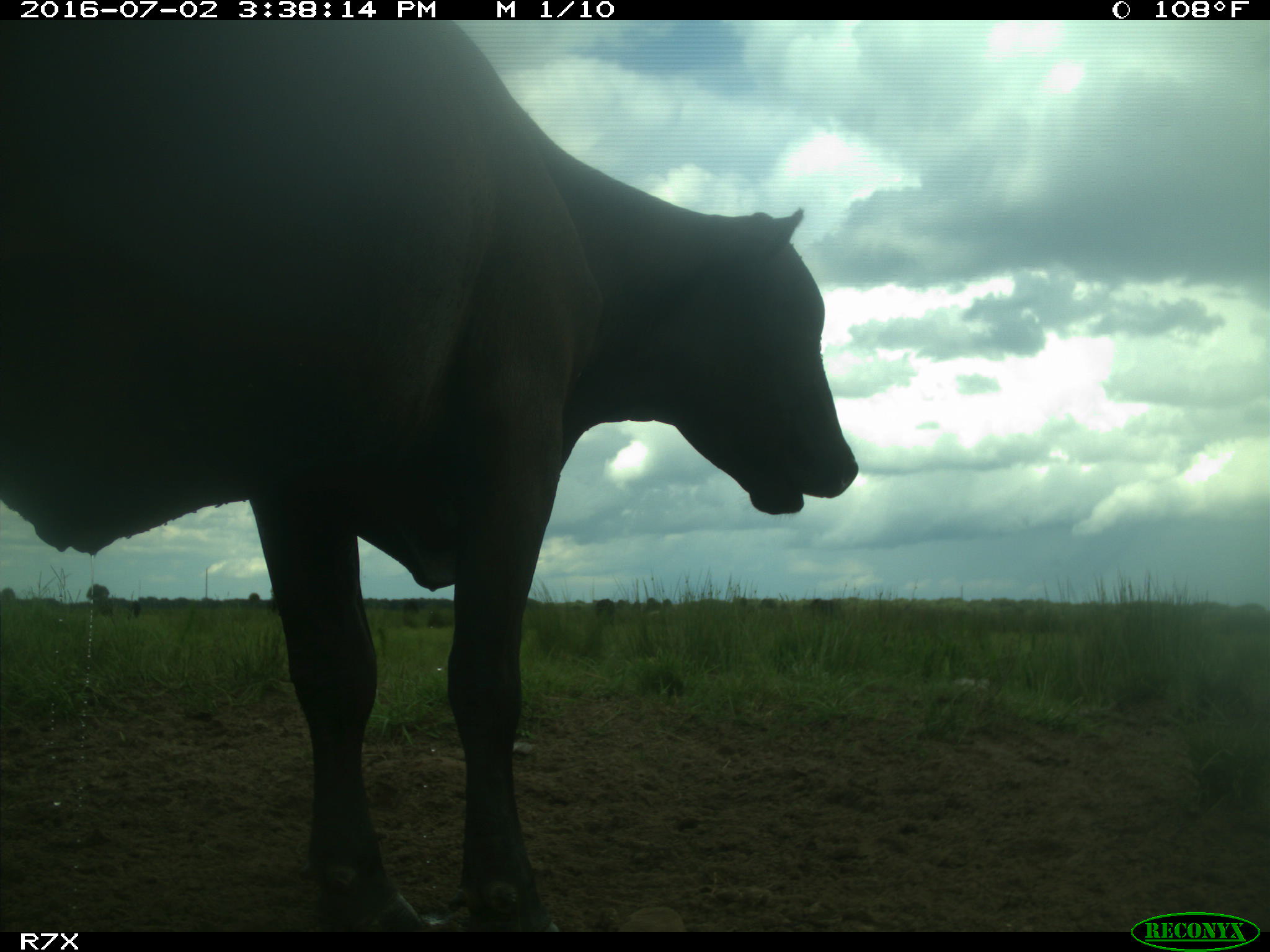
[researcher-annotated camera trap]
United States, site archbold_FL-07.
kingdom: Animalia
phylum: Chordata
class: Mammalia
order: Artiodactyla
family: Bovidae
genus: Bos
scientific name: Bos taurus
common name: domestic cow